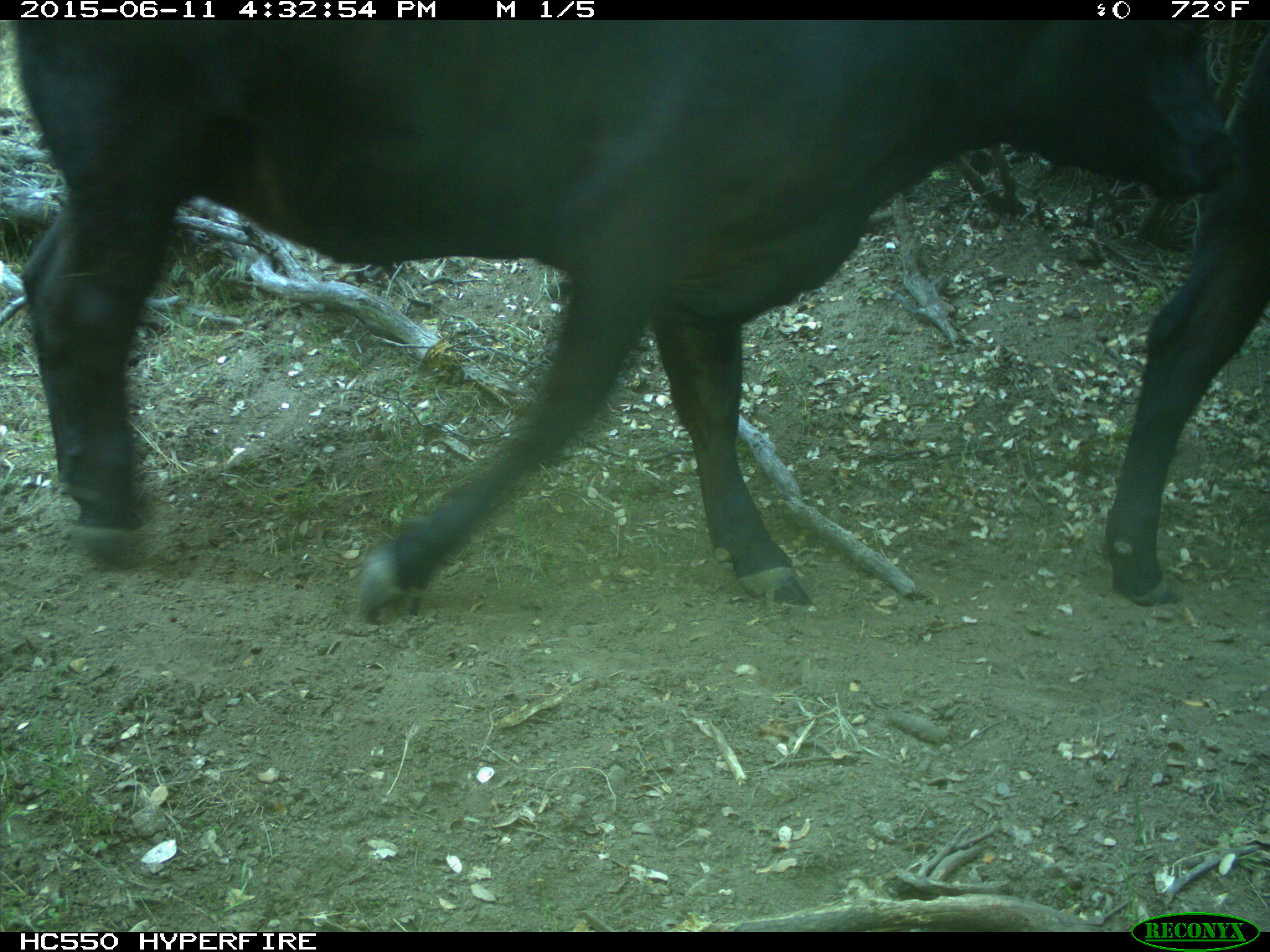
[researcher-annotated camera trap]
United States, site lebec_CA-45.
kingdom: Animalia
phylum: Chordata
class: Mammalia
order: Artiodactyla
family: Bovidae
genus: Bos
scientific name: Bos taurus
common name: domestic cow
Bos taurus (domestic cow).